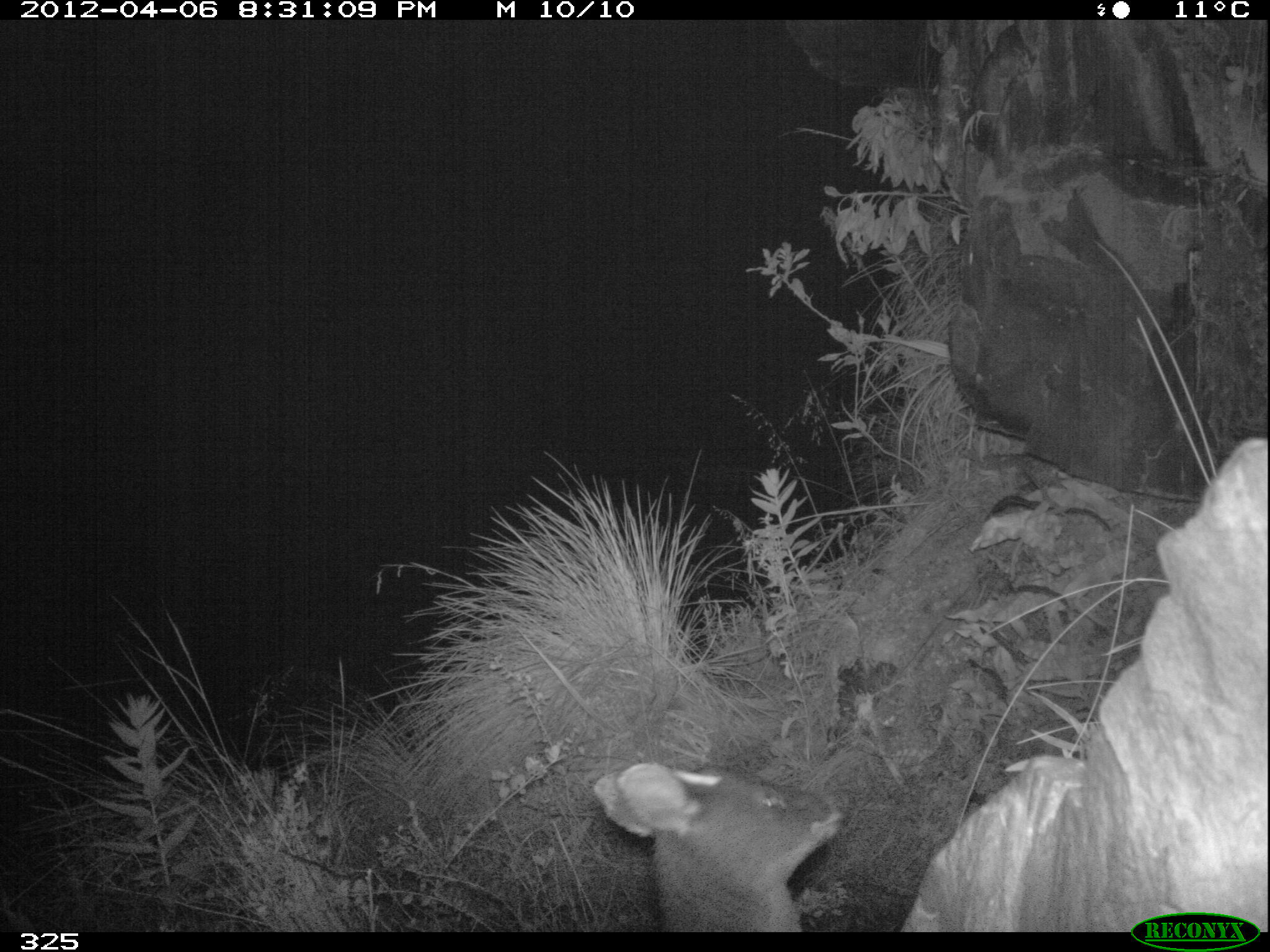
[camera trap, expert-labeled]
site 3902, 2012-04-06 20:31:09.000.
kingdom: Animalia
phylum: Chordata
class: Mammalia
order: Artiodactyla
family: Cervidae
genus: Mazama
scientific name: Mazama chunyi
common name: dwarf brocket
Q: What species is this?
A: Mazama chunyi (dwarf brocket).